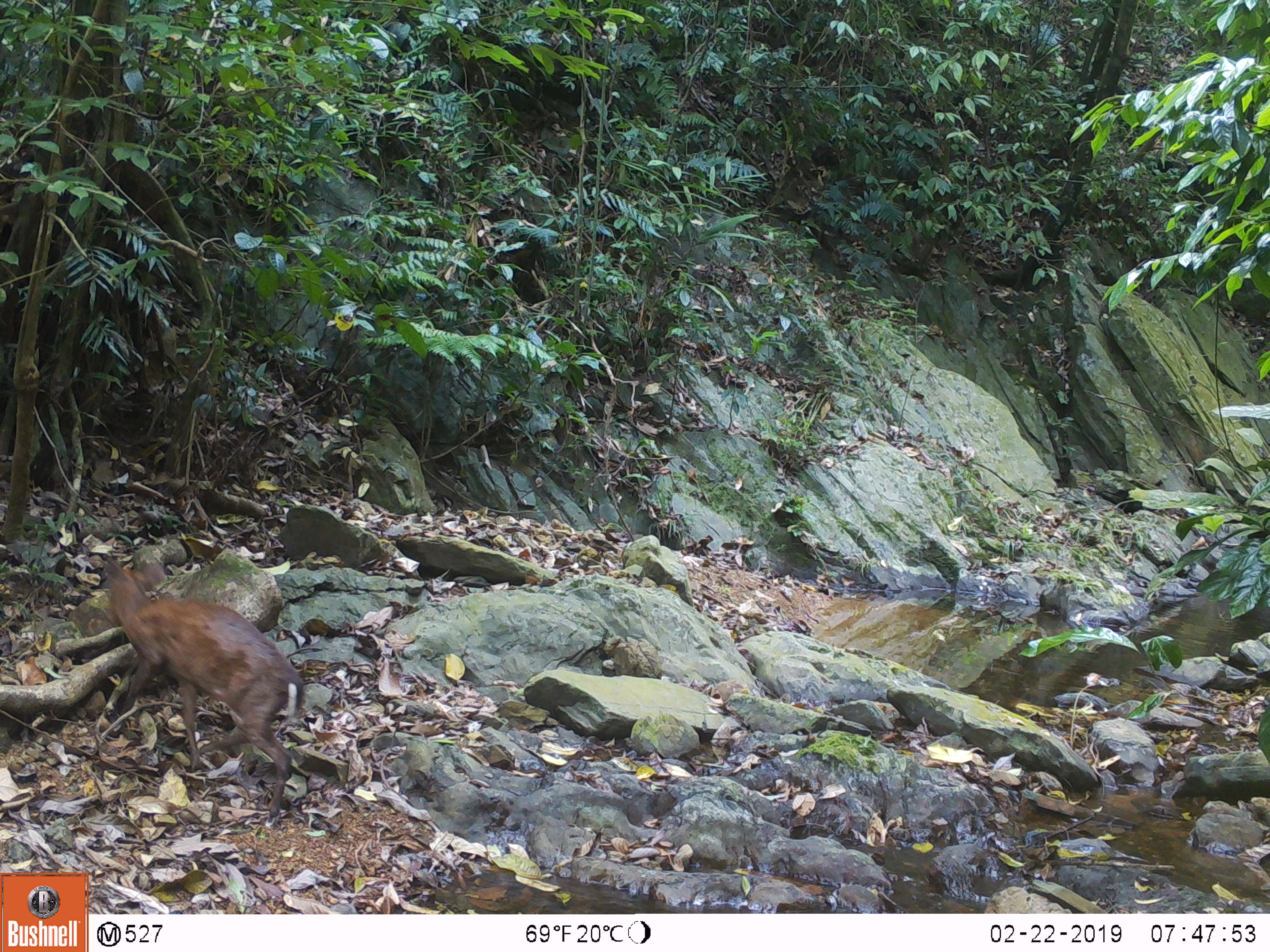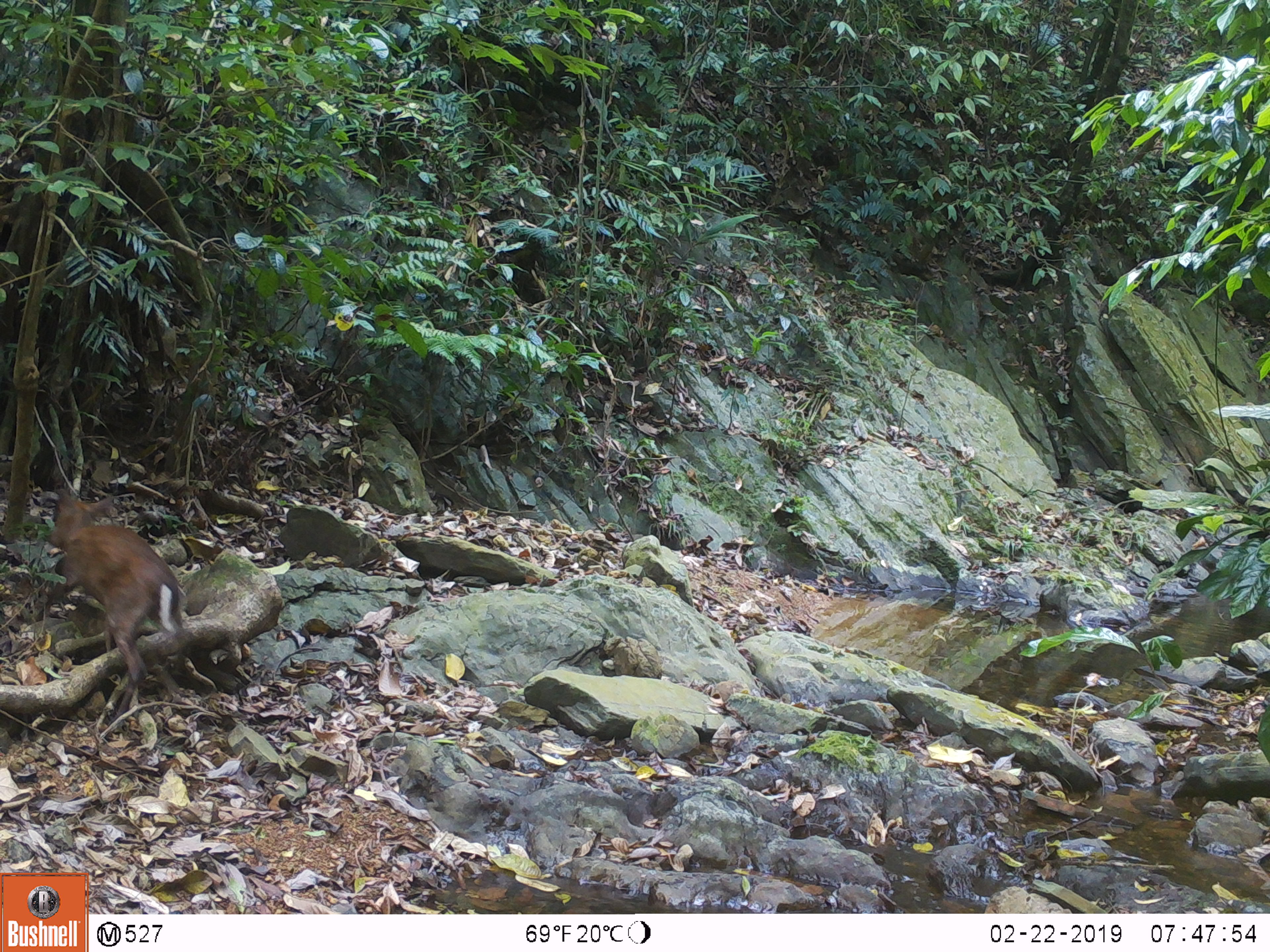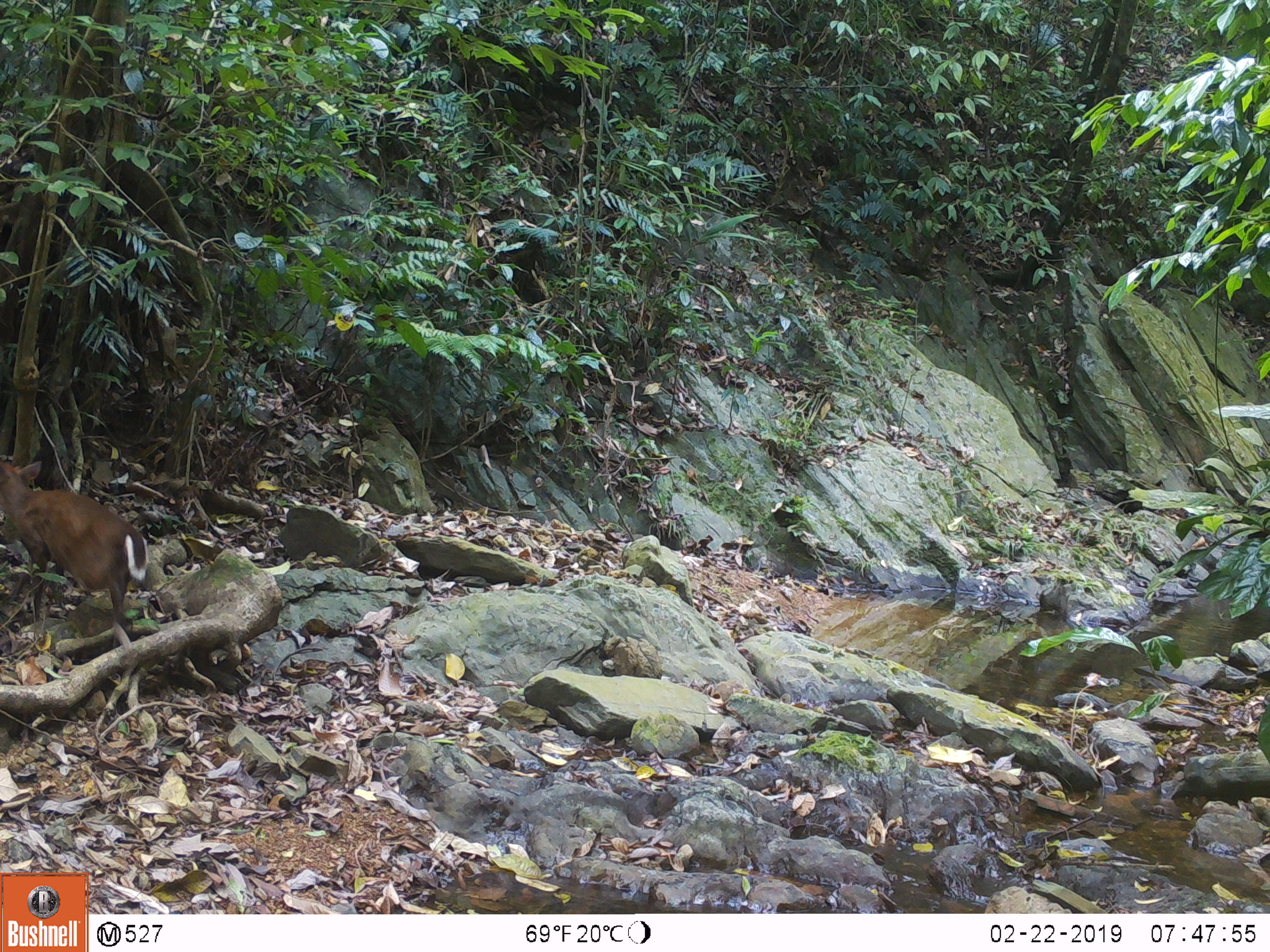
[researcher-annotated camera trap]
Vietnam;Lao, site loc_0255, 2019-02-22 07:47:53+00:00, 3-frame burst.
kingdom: Animalia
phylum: Chordata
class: Mammalia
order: Artiodactyla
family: Cervidae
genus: Muntiacus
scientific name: Muntiacus rooseveltorum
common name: roosevelt's muntjac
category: roosevelts muntjac group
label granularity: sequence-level